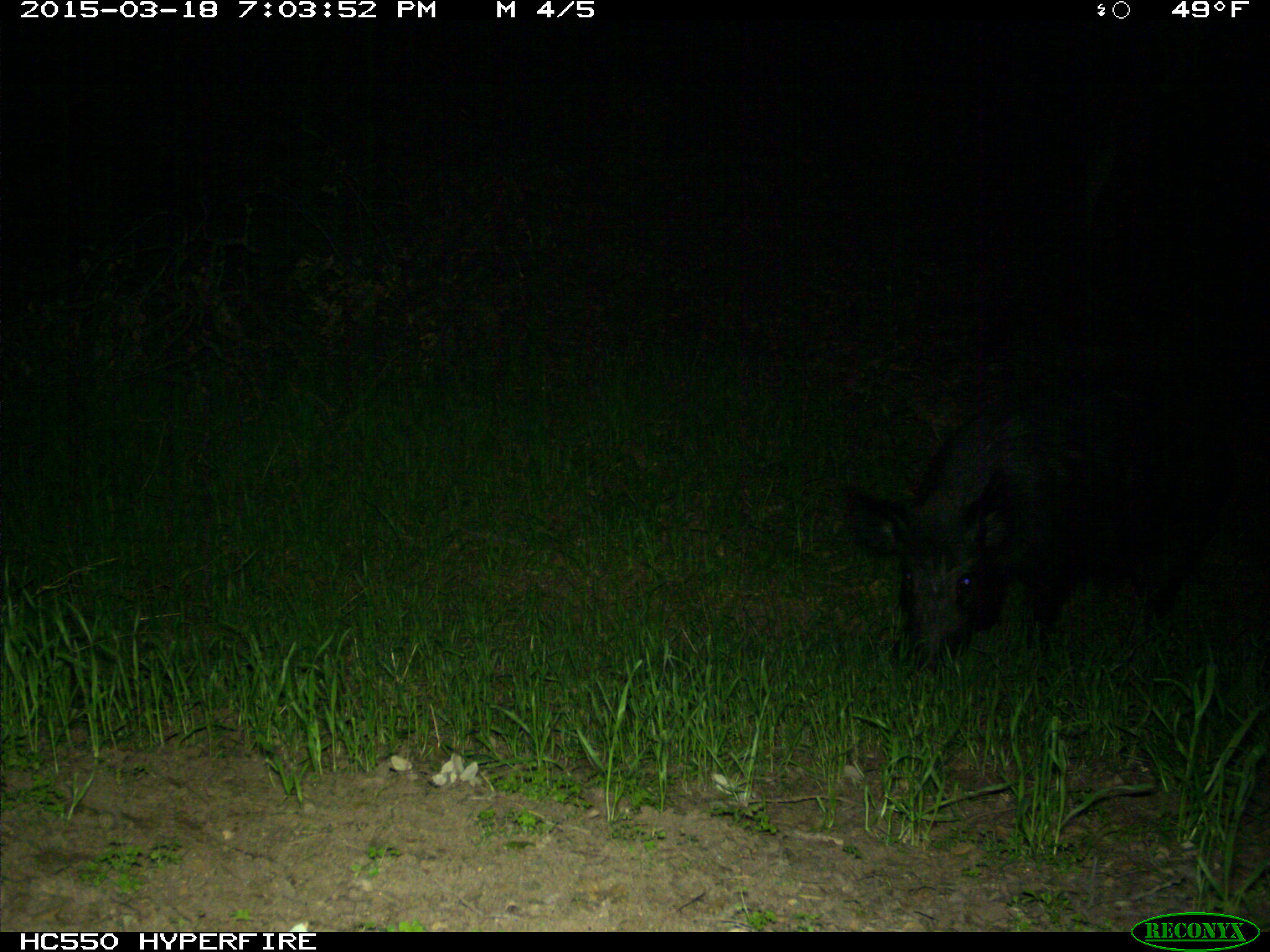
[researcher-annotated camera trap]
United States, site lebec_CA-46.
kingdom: Animalia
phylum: Chordata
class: Mammalia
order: Artiodactyla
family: Suidae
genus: Sus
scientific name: Sus scrofa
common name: wild boar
Sus scrofa (wild boar).